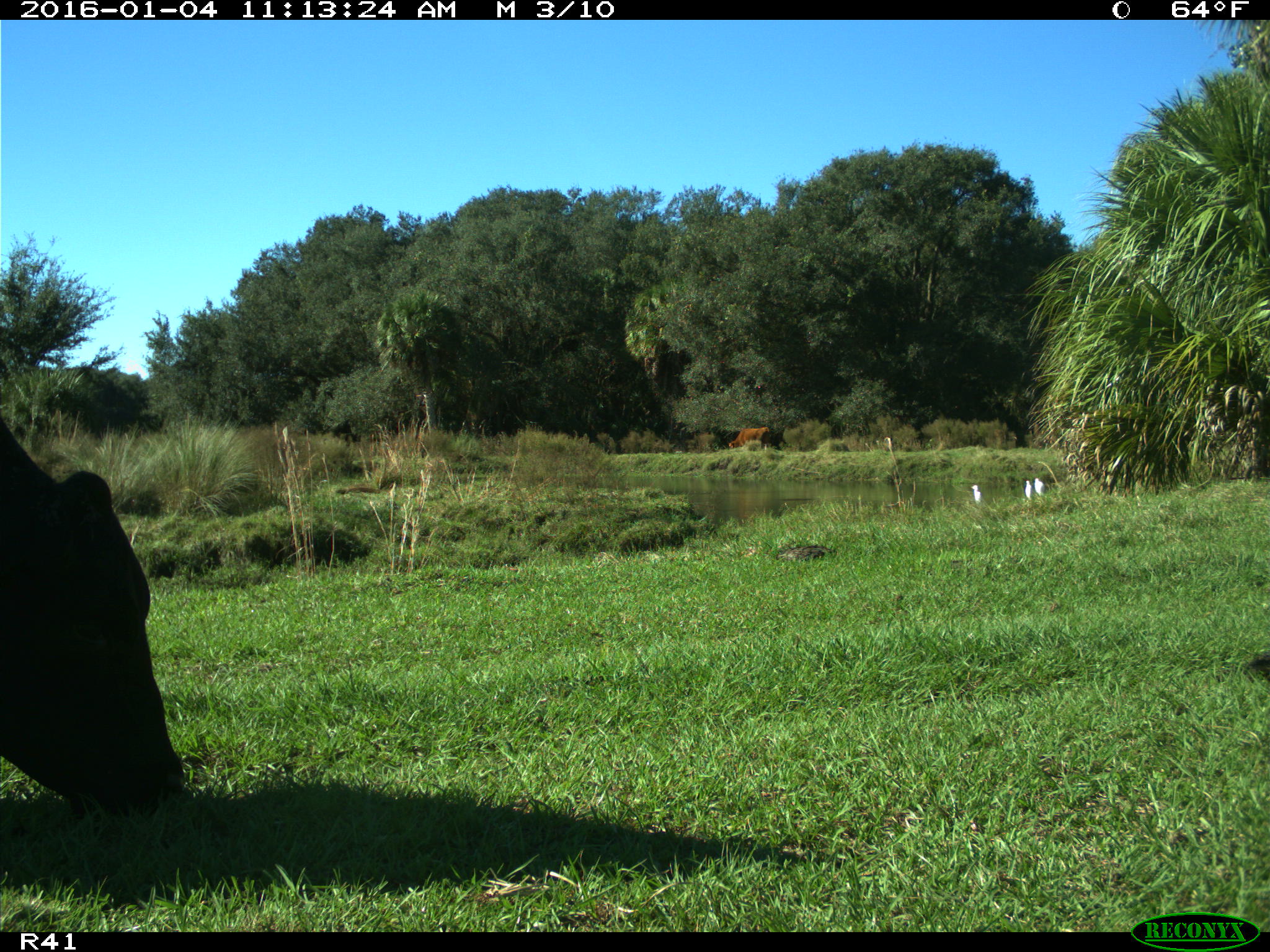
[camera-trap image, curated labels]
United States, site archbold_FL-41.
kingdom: Animalia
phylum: Chordata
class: Mammalia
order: Artiodactyla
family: Bovidae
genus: Bos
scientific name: Bos taurus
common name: domestic cow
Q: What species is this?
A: Bos taurus (domestic cow).